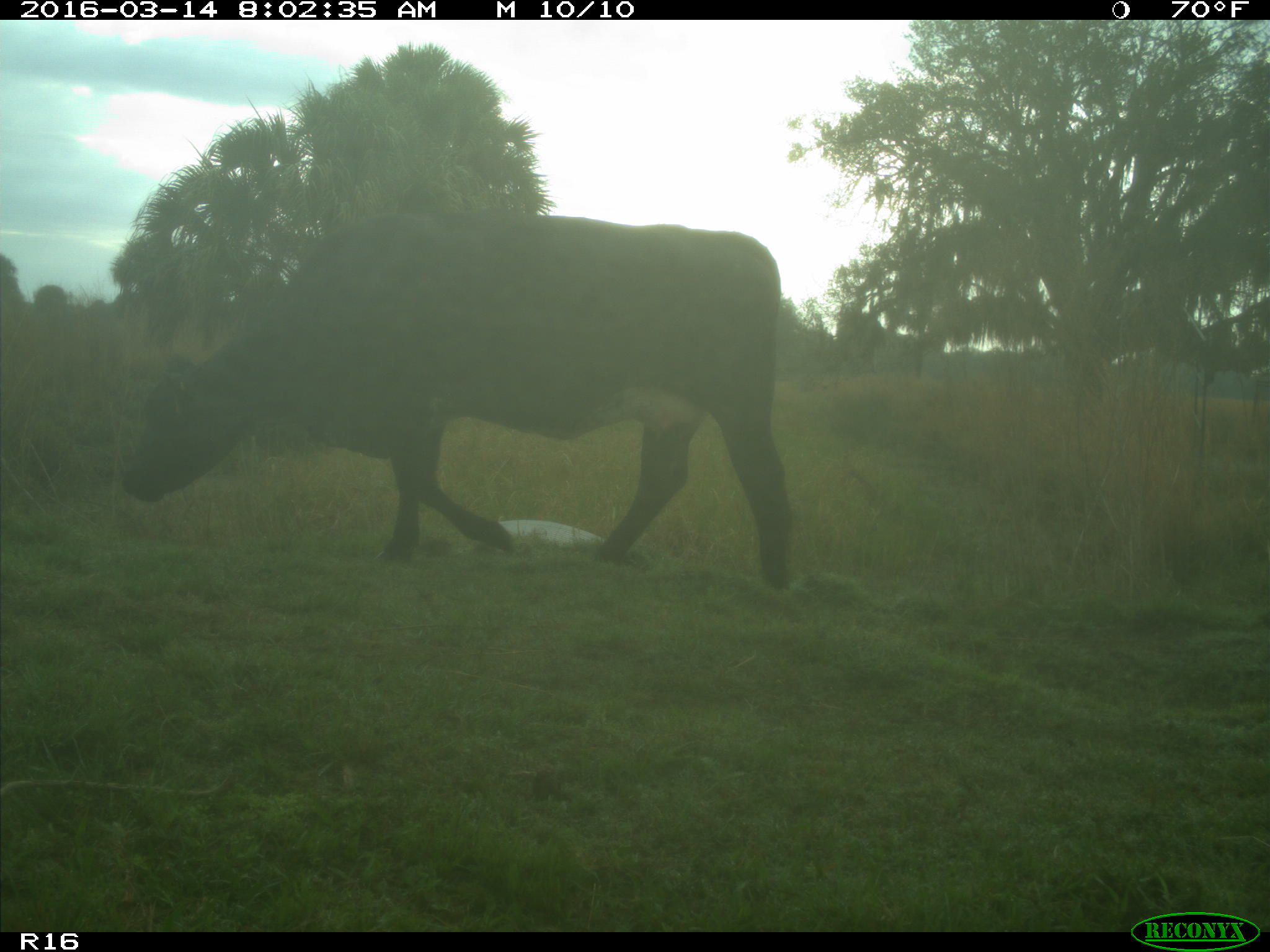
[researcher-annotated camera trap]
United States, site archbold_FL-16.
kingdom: Animalia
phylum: Chordata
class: Mammalia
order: Artiodactyla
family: Bovidae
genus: Bos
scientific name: Bos taurus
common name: domestic cow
Bos taurus (domestic cow).